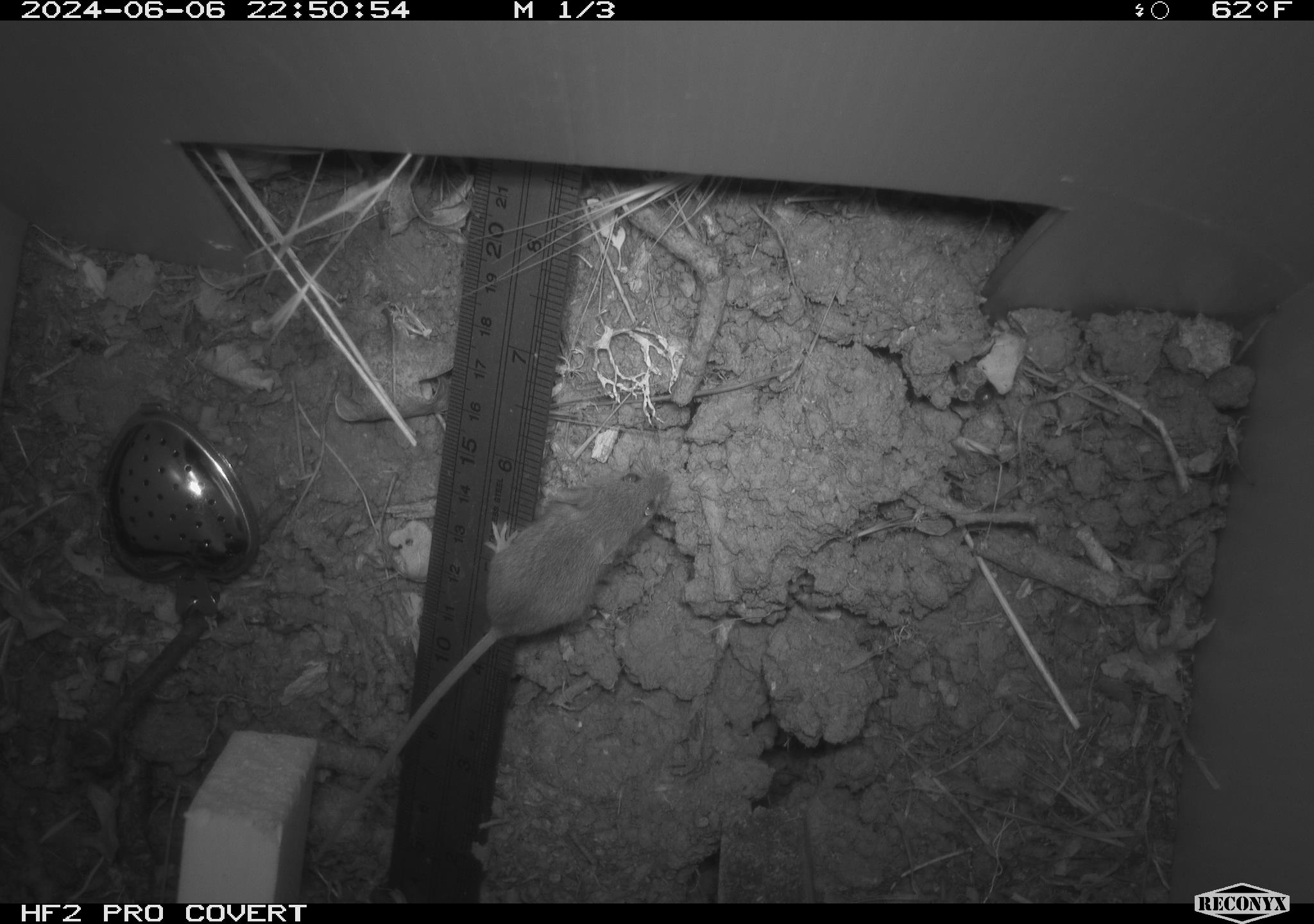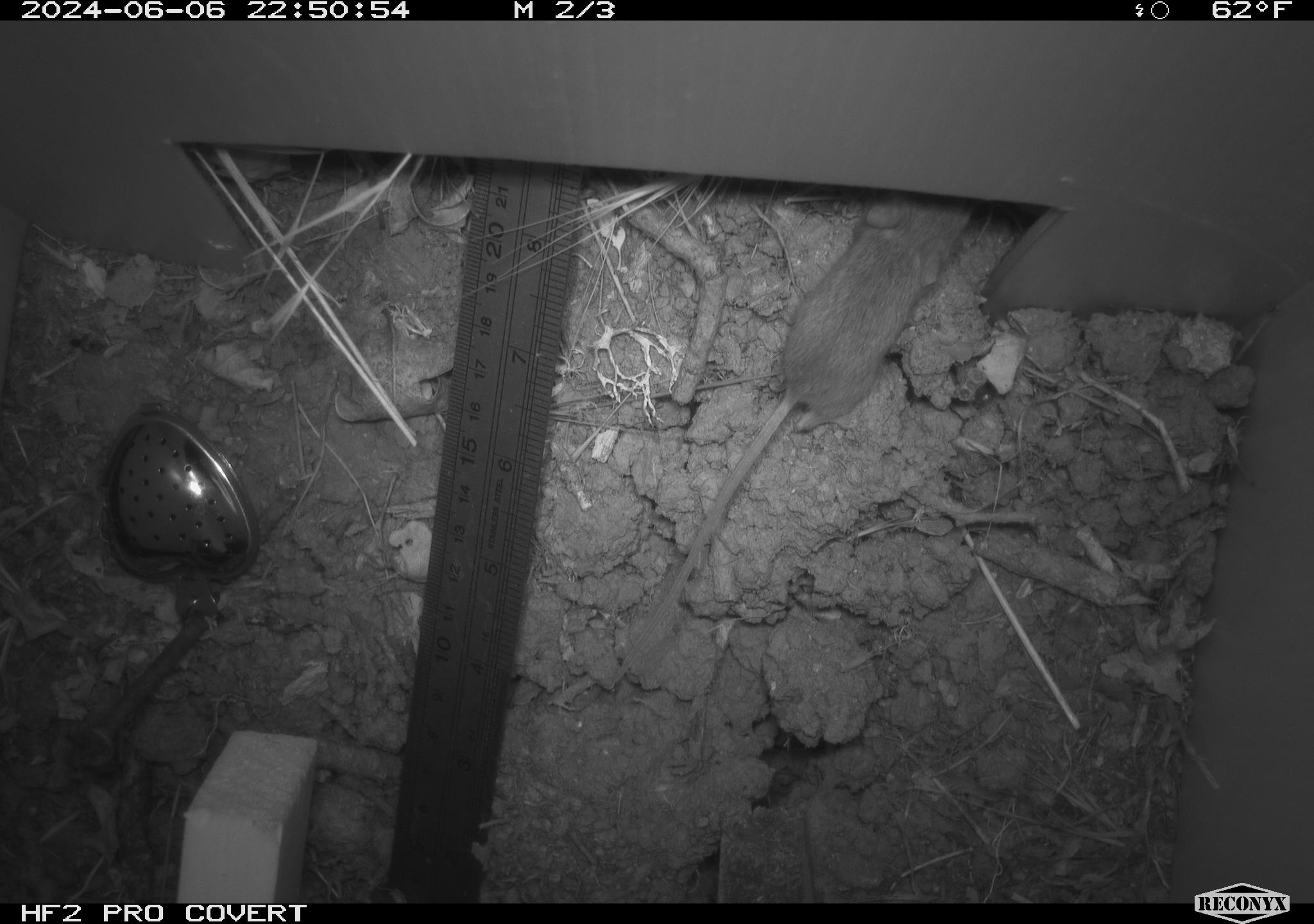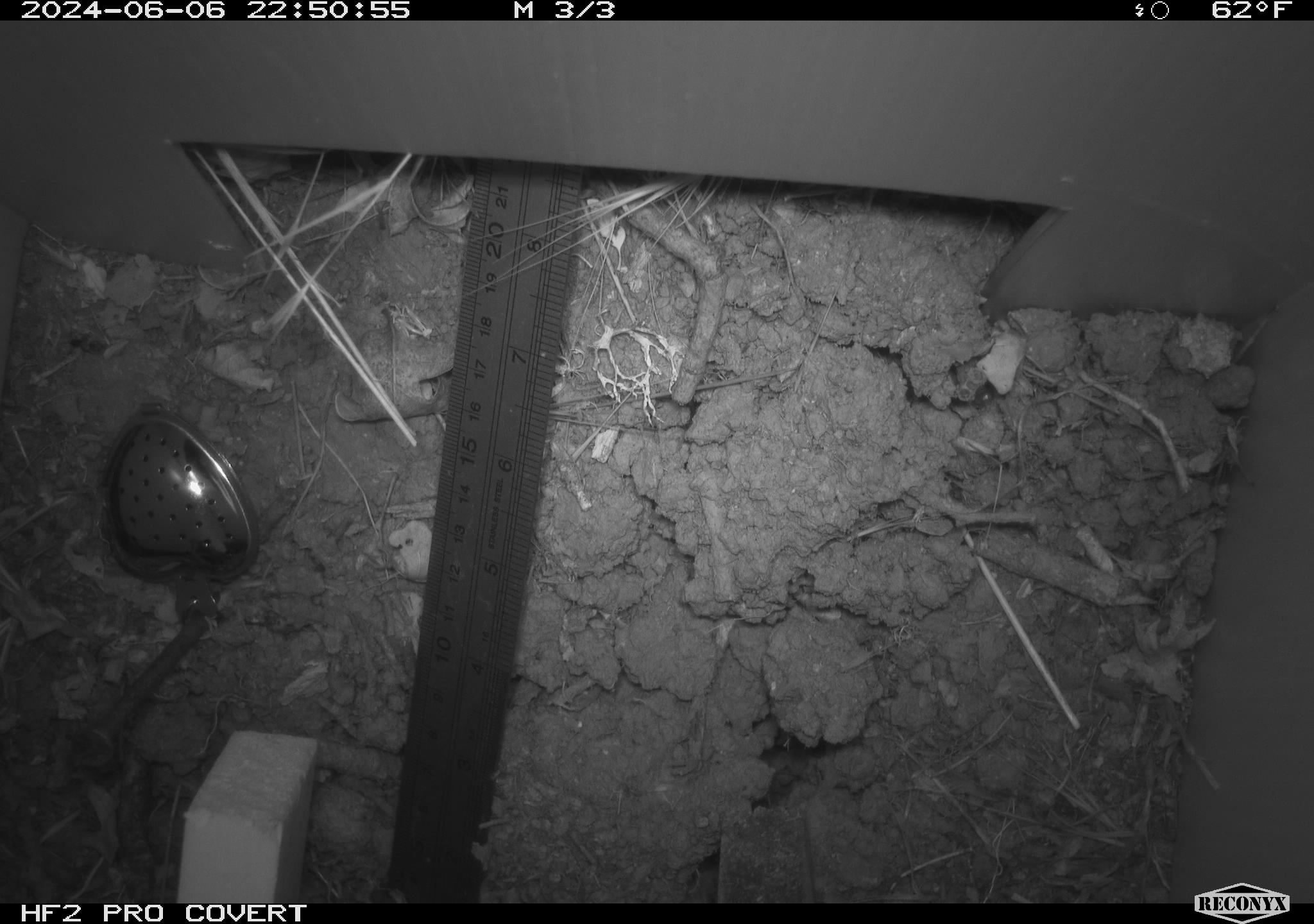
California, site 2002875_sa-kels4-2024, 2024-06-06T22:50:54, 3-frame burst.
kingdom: Animalia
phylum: Chordata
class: Mammalia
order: Rodentia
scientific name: Rodentia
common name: rodent